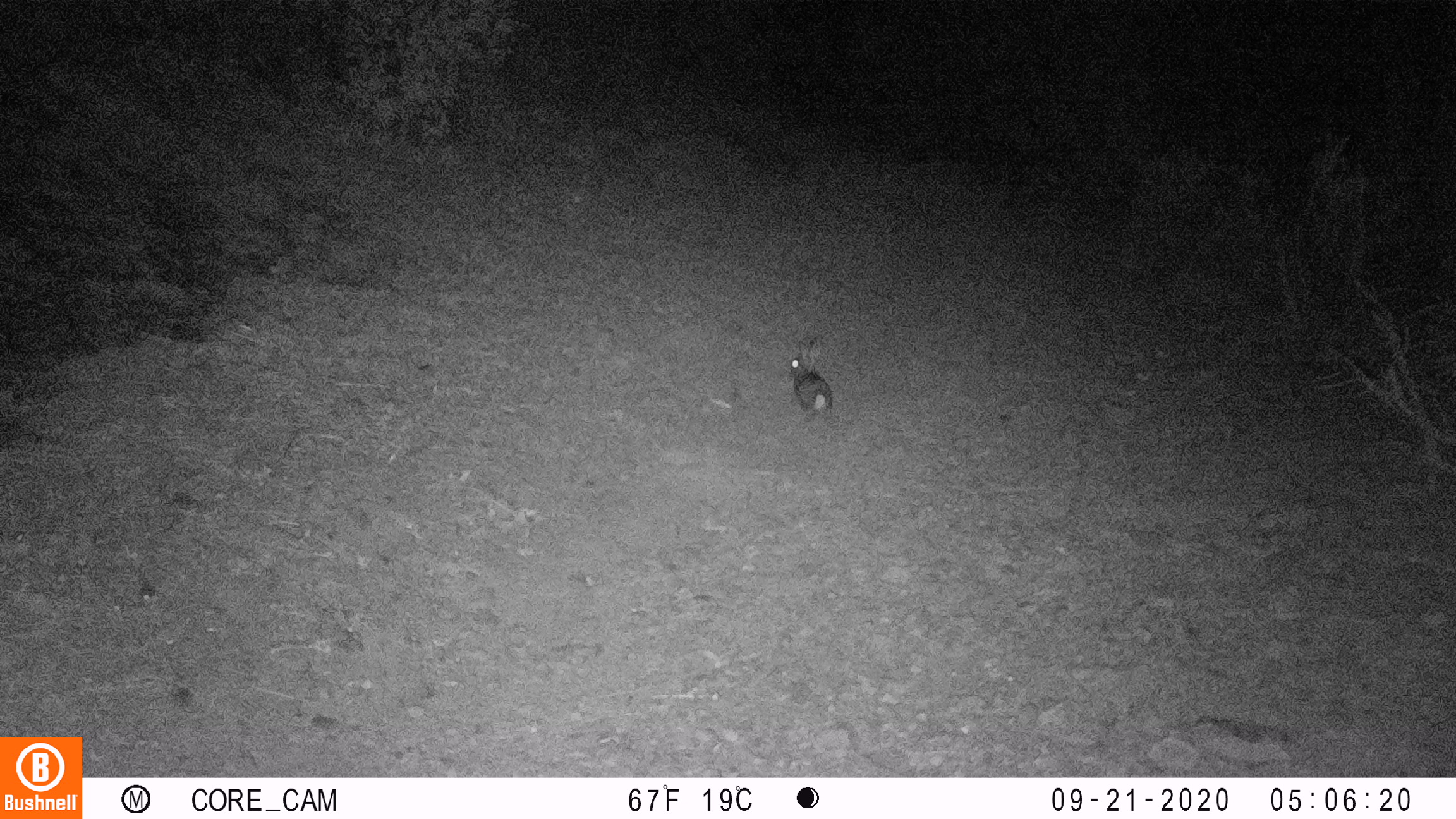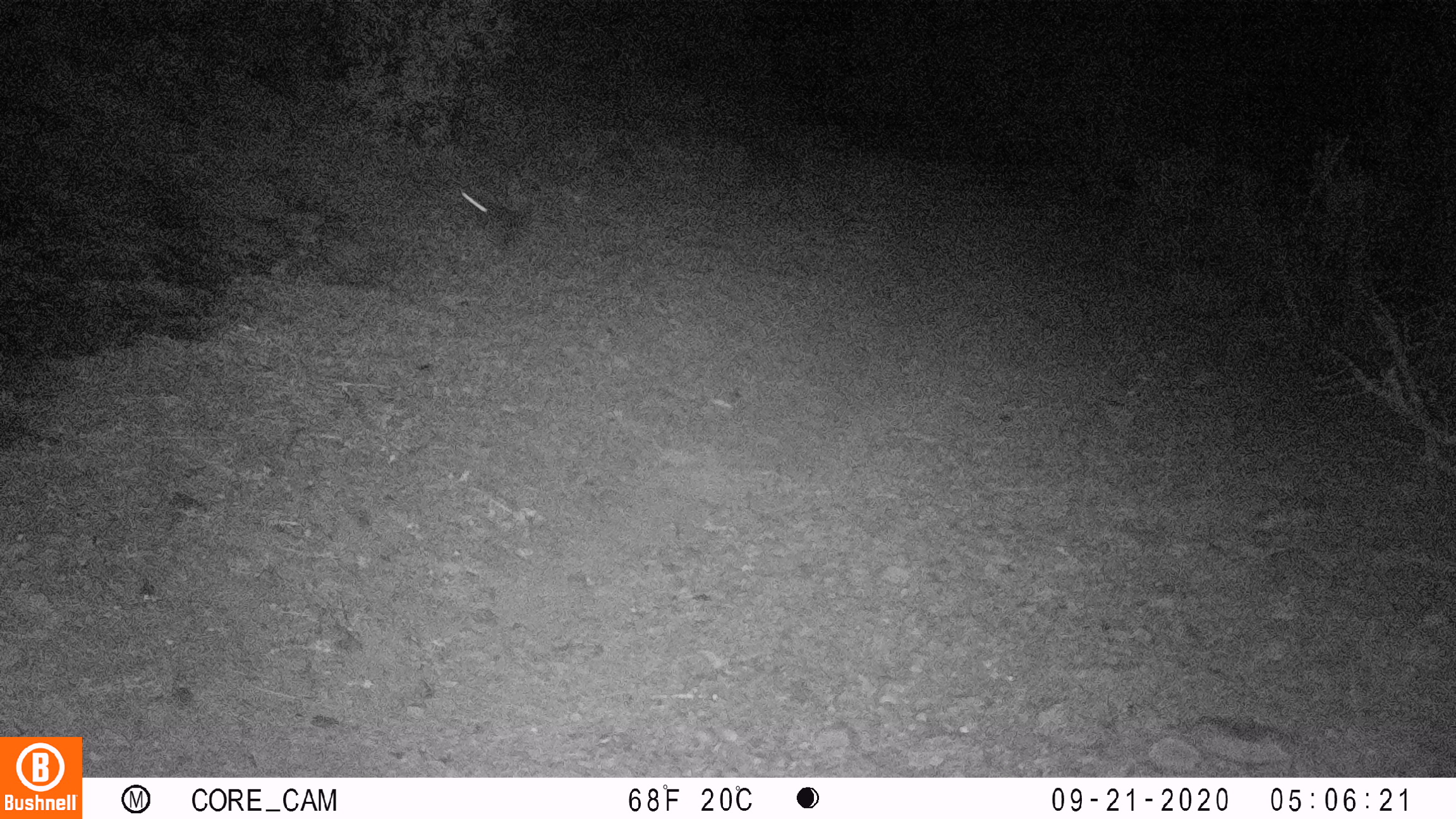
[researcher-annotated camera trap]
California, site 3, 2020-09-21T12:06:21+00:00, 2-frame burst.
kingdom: Animalia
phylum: Chordata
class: Mammalia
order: Lagomorpha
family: Leporidae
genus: Sylvilagus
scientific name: Sylvilagus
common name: cottontail rabbit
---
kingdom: Animalia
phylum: Chordata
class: Mammalia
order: Lagomorpha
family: Leporidae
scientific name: Leporidae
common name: rabbit